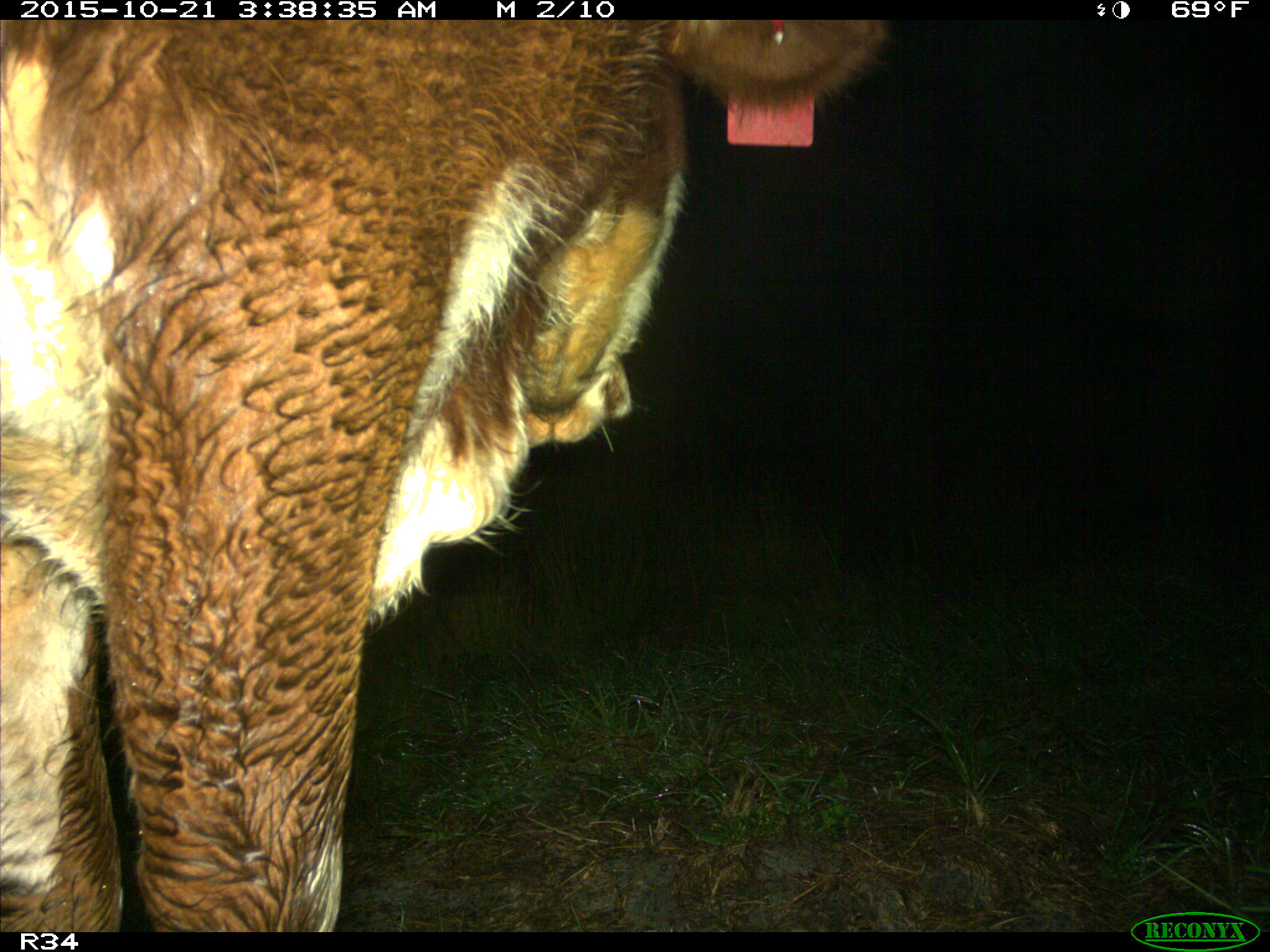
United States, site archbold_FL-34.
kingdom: Animalia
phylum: Chordata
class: Mammalia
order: Artiodactyla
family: Bovidae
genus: Bos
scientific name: Bos taurus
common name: domestic cow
Bos taurus (domestic cow).